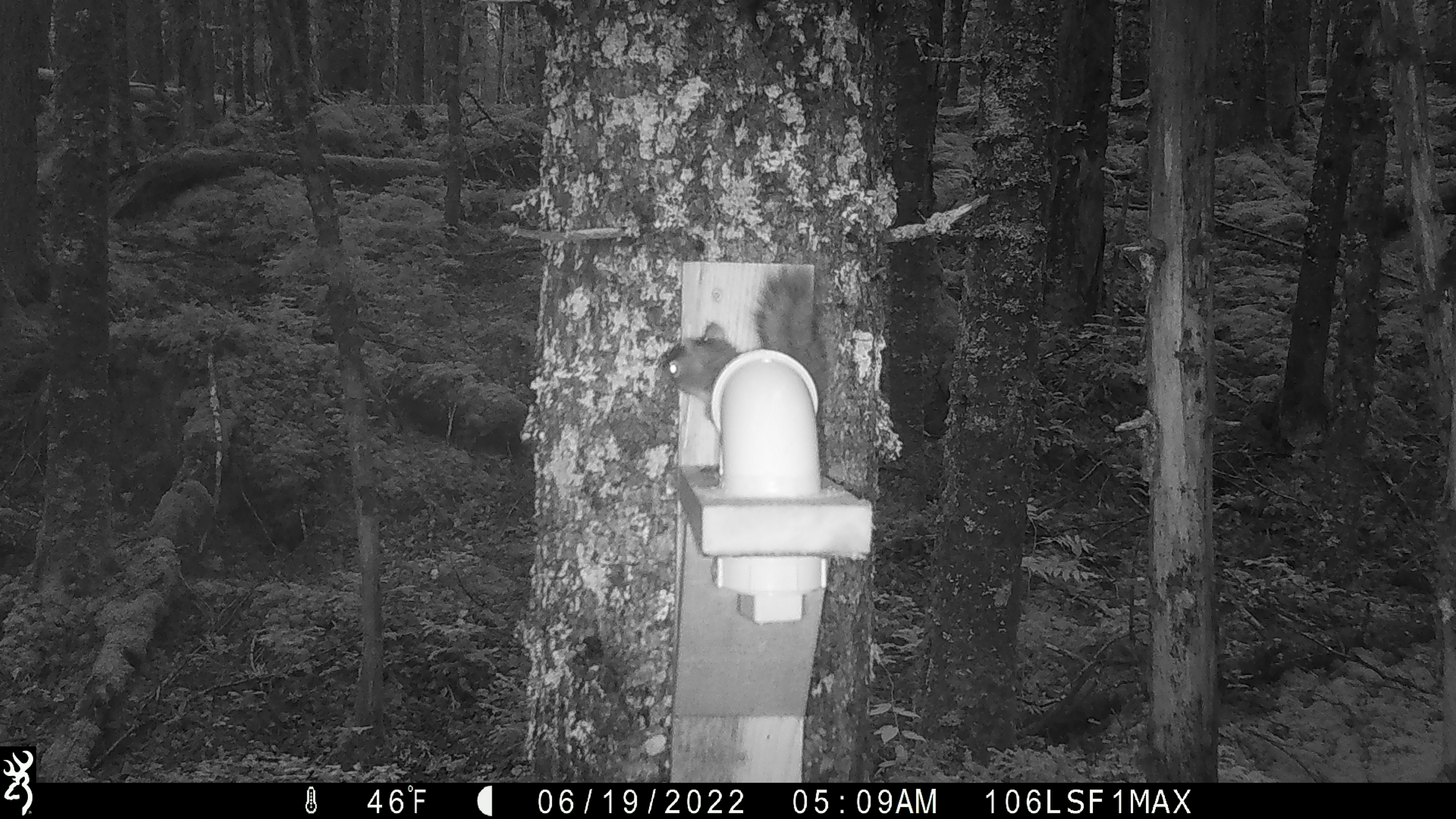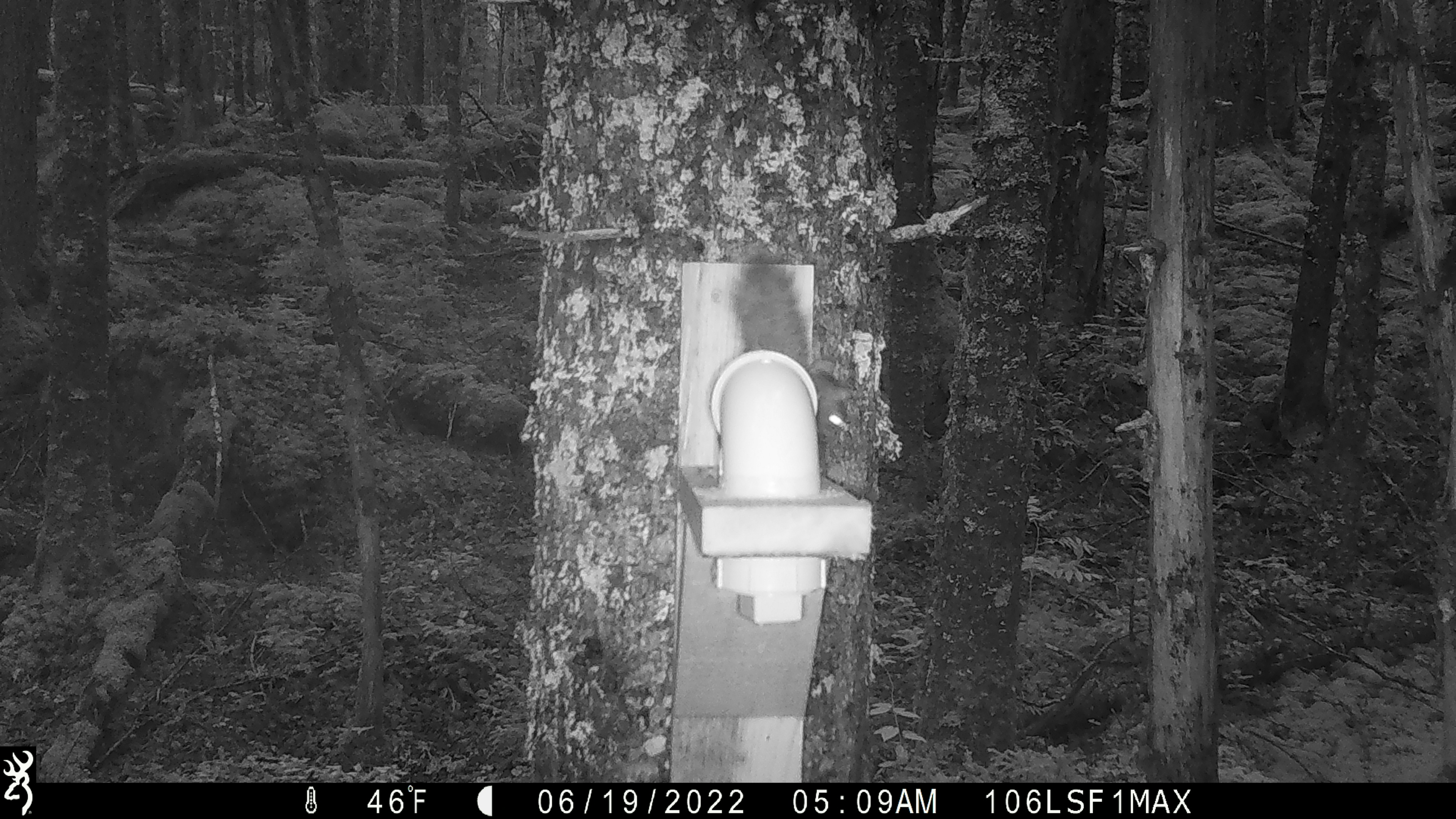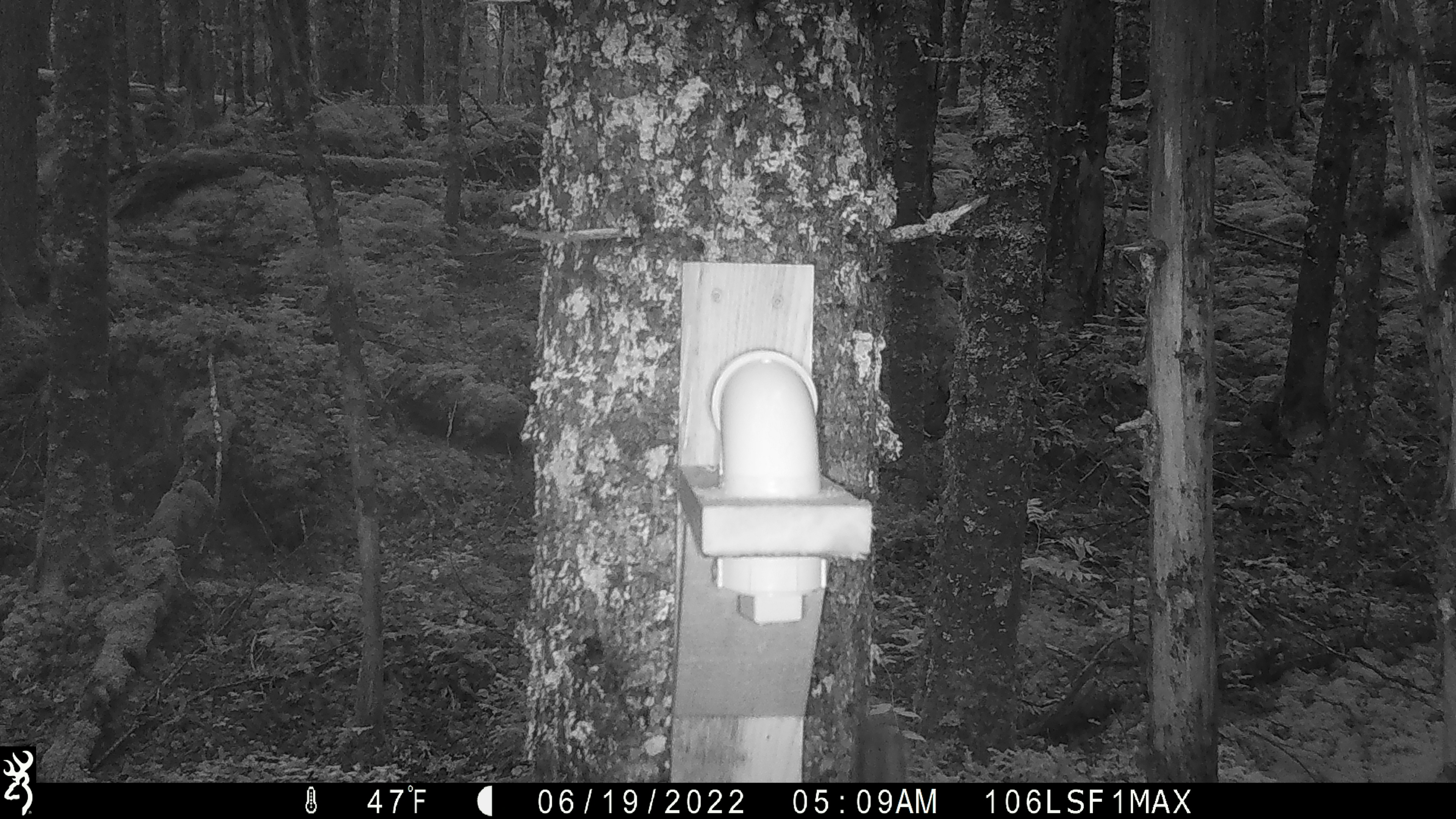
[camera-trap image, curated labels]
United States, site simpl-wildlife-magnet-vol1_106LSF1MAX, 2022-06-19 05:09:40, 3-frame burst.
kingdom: Animalia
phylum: Chordata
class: Mammalia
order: Rodentia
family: Sciuridae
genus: Tamiasciurus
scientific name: Tamiasciurus hudsonicus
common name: red squirrel